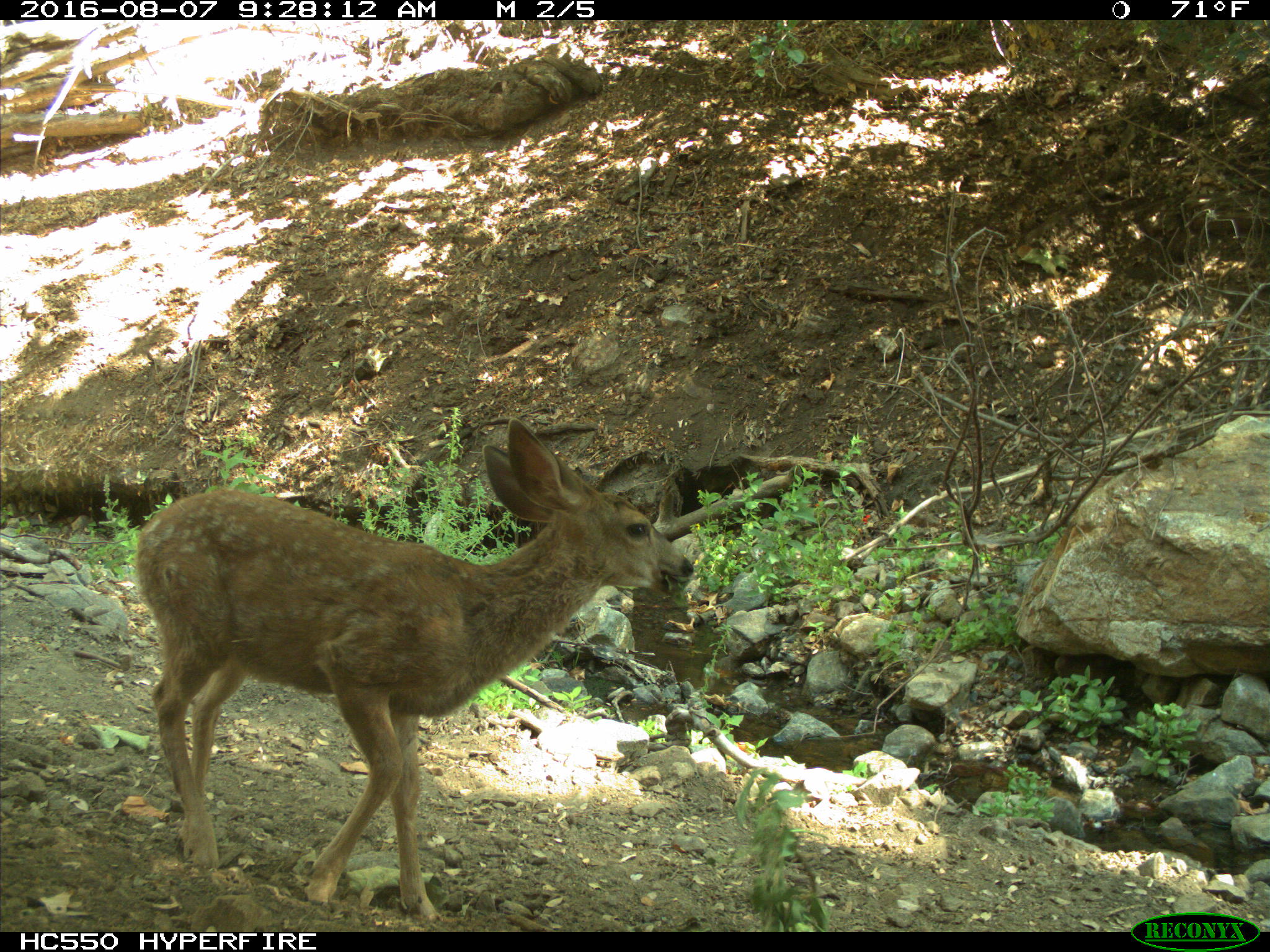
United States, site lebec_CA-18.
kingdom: Animalia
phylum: Chordata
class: Mammalia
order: Artiodactyla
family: Cervidae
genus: Odocoileus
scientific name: Odocoileus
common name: deer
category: unidentified deer